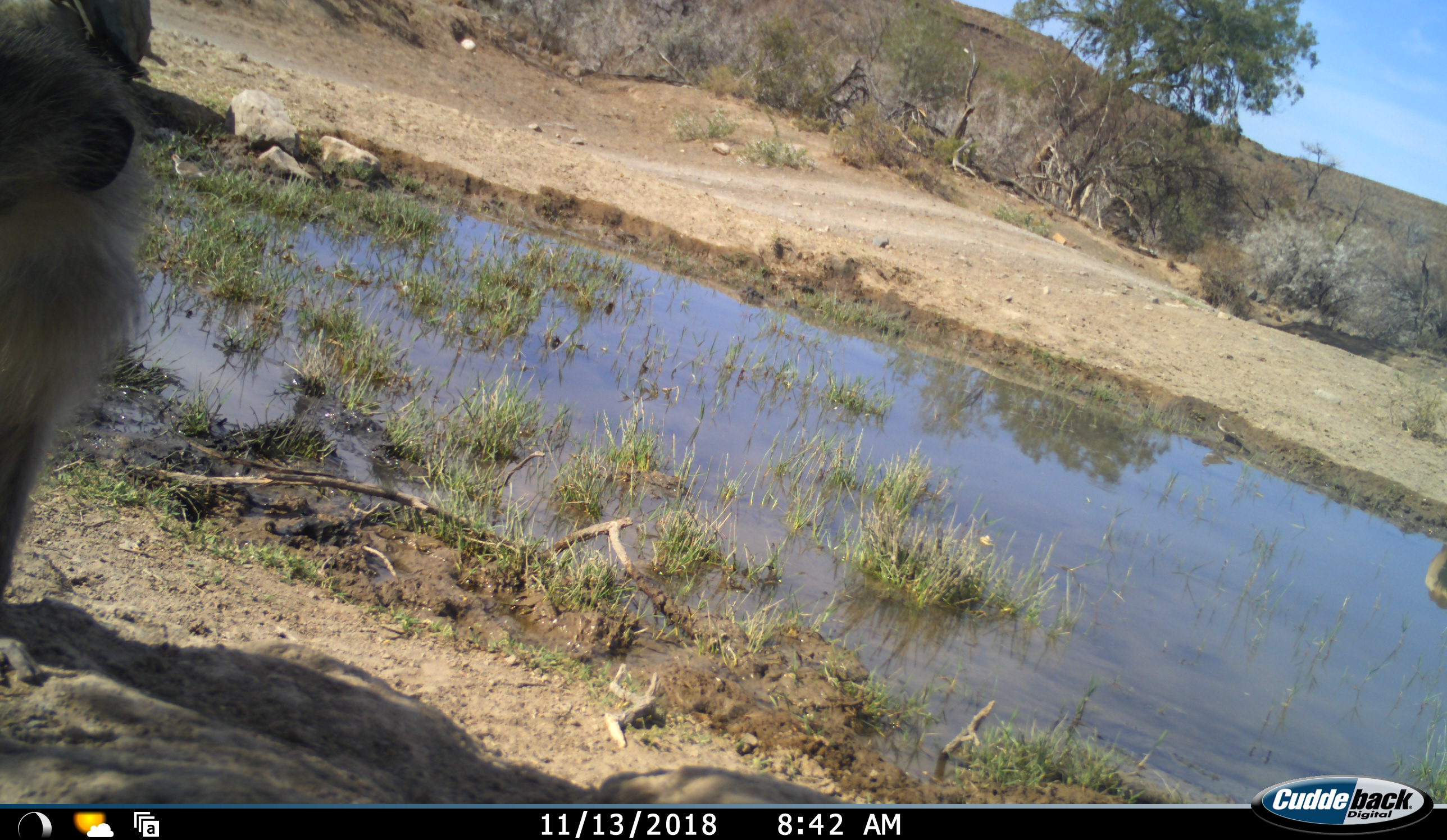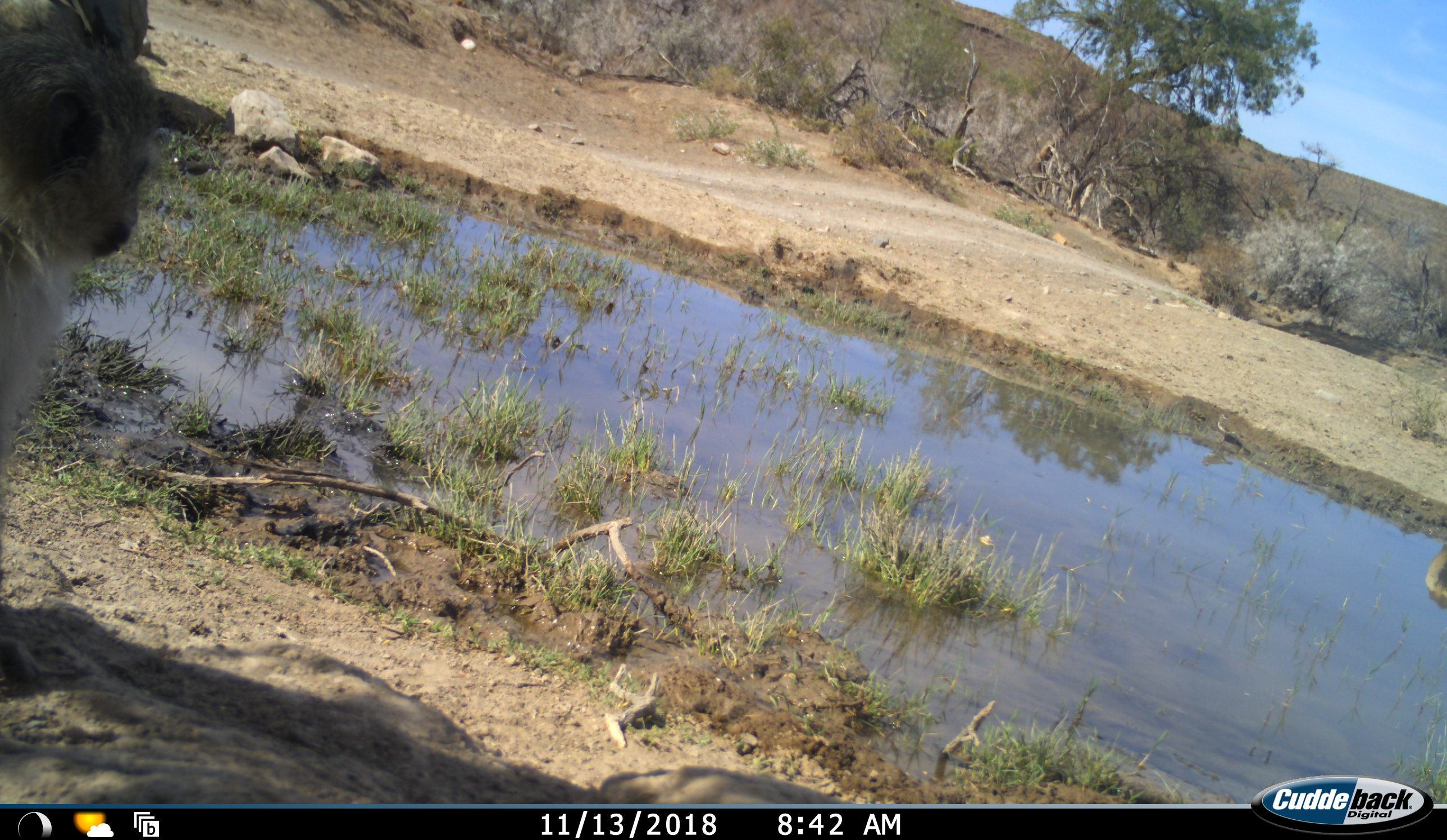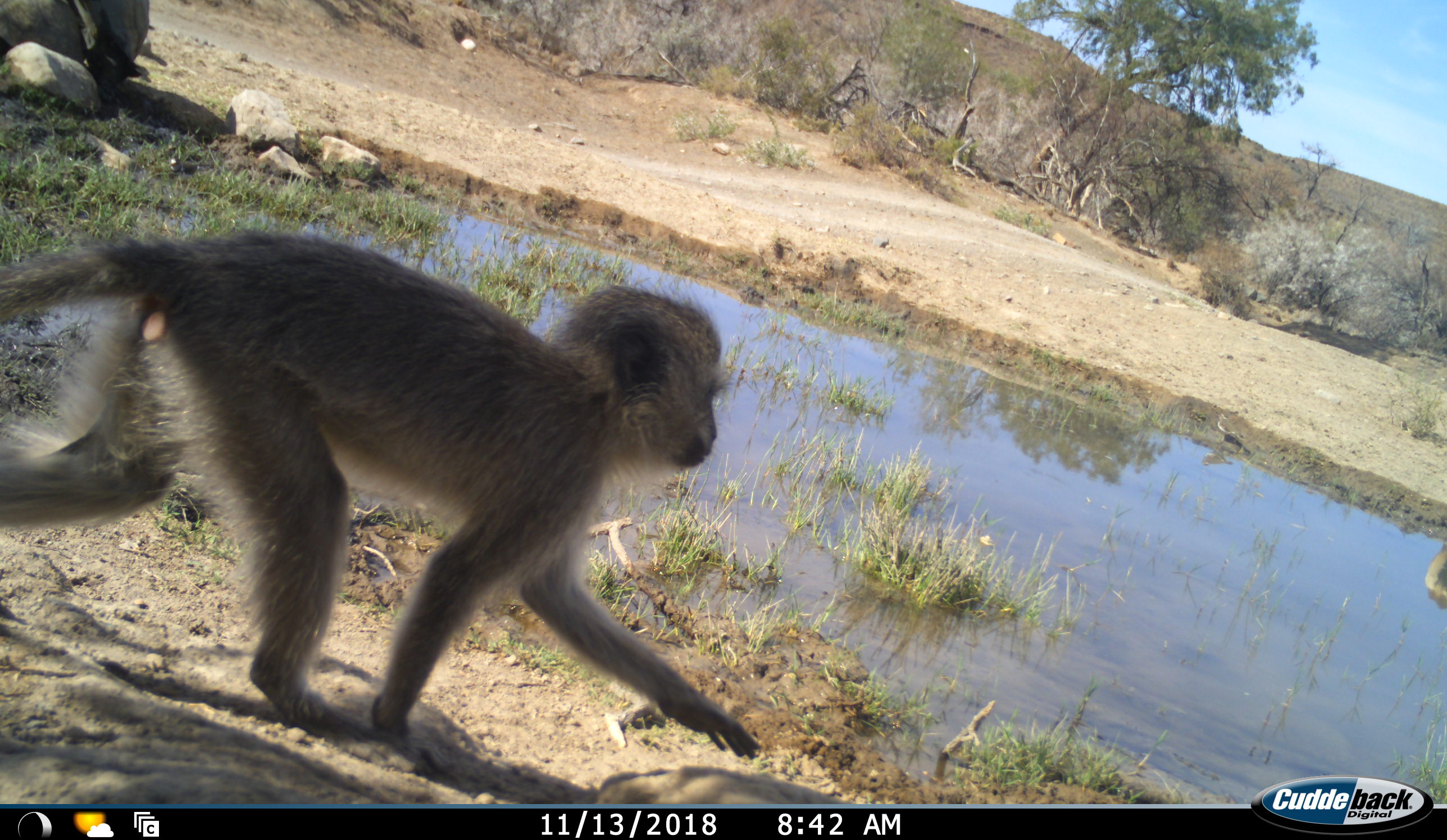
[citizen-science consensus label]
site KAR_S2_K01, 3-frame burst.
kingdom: Animalia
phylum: Chordata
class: Mammalia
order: Primates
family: Cercopithecidae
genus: Chlorocebus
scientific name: Chlorocebus pygerythrus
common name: vervet monkey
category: monkeyvervet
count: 1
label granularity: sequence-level